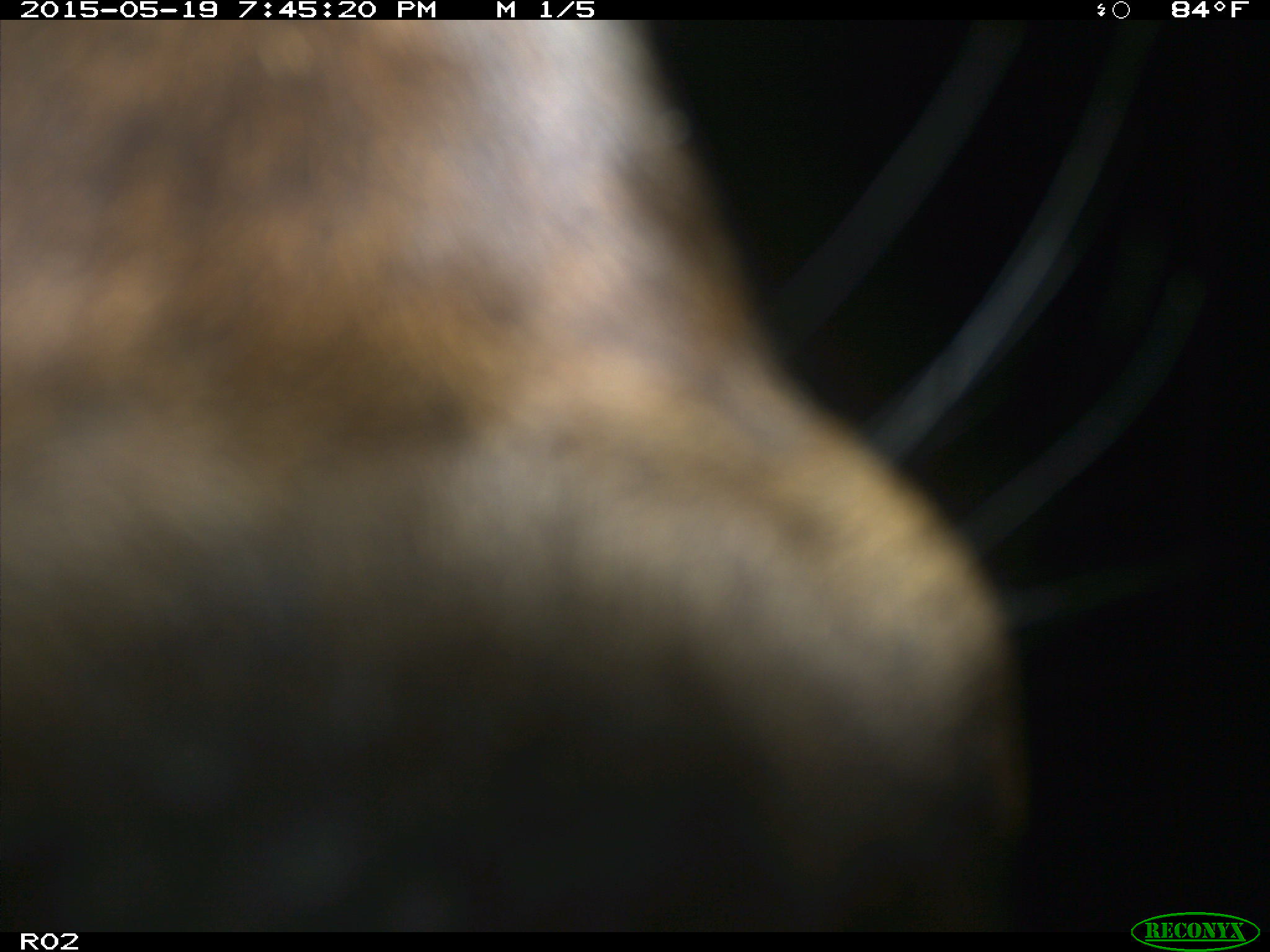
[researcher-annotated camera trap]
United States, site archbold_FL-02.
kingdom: Animalia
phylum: Chordata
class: Mammalia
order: Artiodactyla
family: Bovidae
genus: Bos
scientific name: Bos taurus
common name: domestic cow